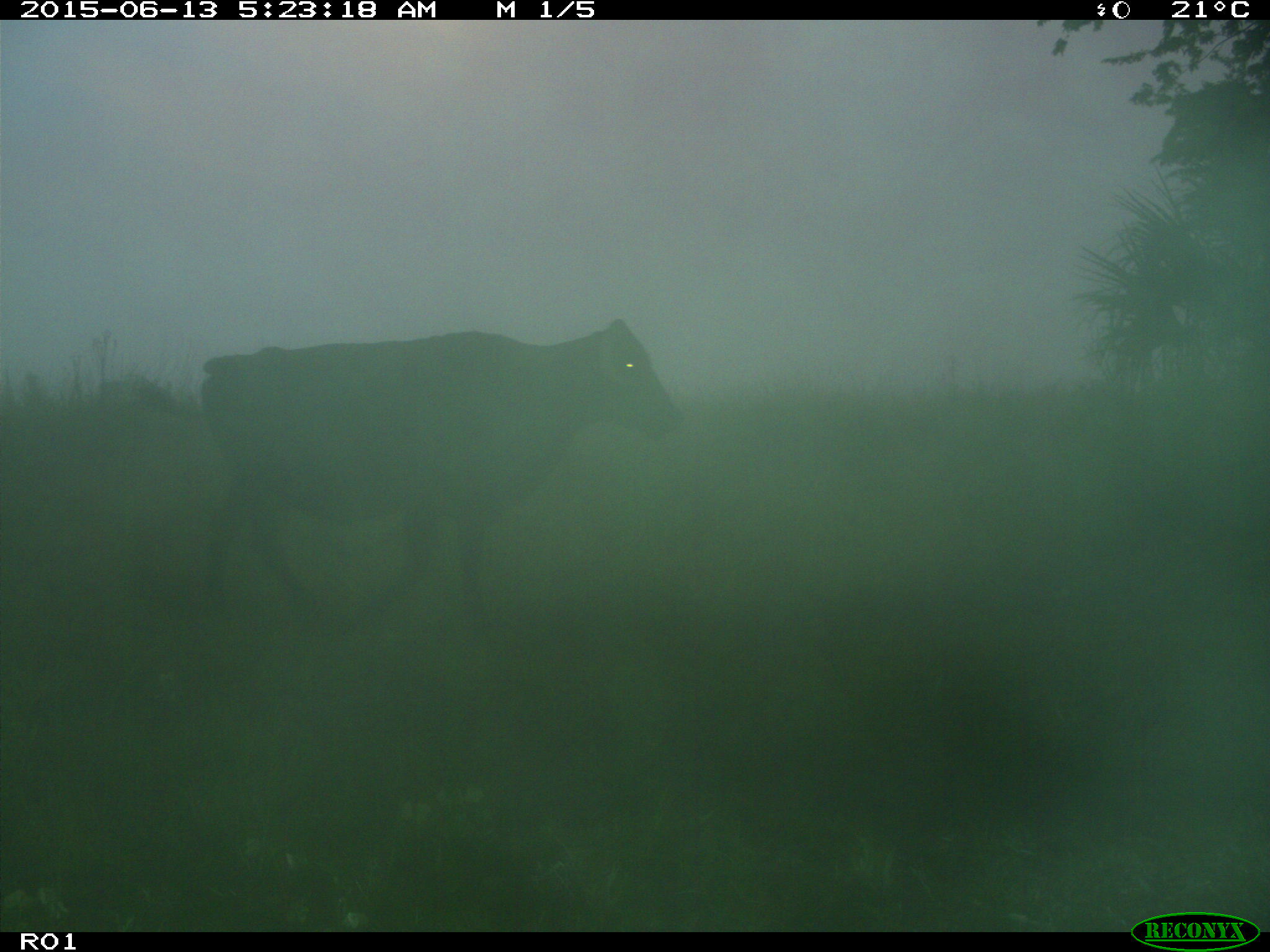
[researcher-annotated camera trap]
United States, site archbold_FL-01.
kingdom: Animalia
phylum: Chordata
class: Mammalia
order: Artiodactyla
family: Bovidae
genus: Bos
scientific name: Bos taurus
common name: domestic cow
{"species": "Bos taurus (domestic cow)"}